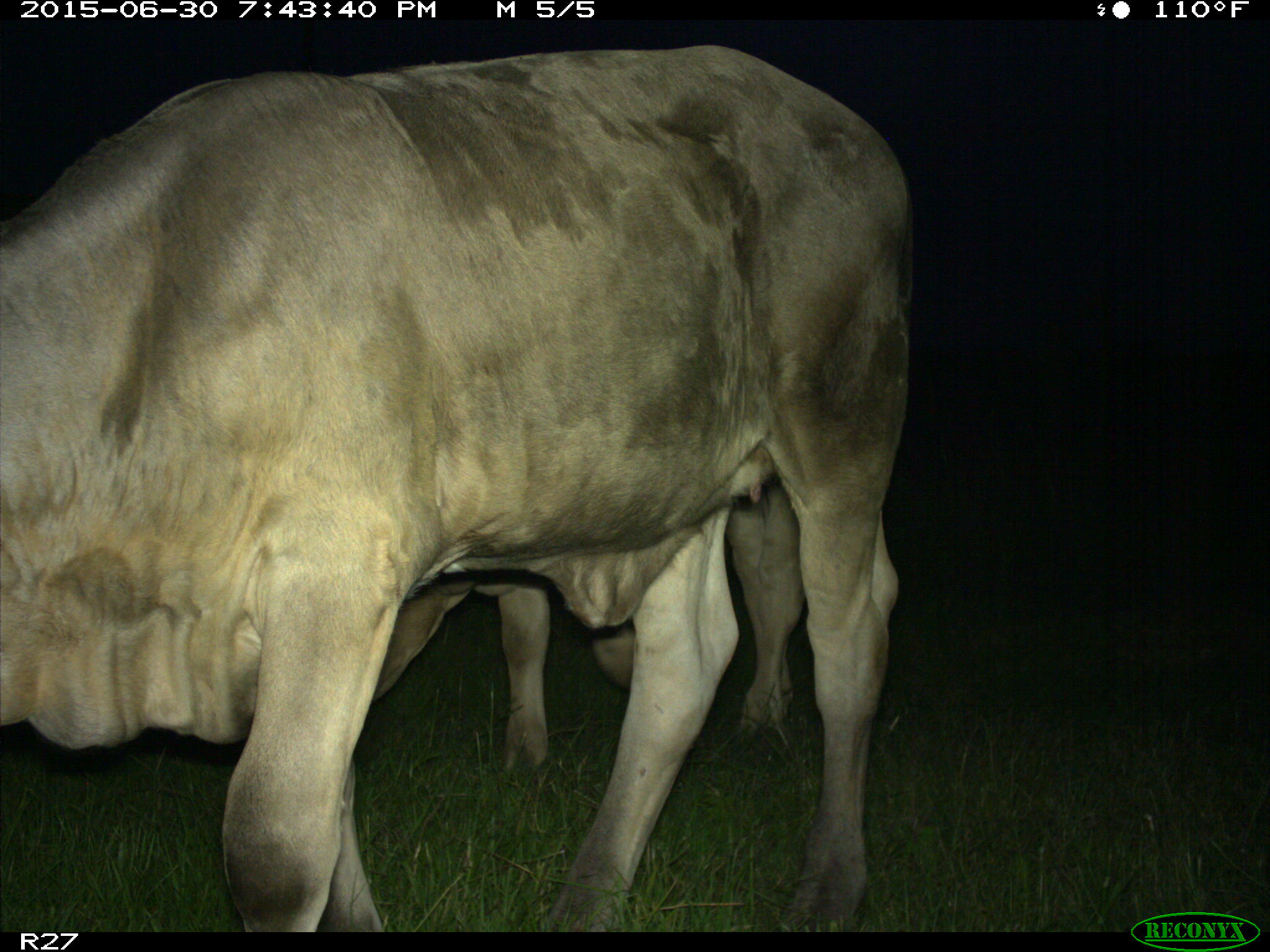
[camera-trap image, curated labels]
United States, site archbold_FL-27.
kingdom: Animalia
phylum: Chordata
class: Mammalia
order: Artiodactyla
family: Bovidae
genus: Bos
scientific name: Bos taurus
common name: domestic cow